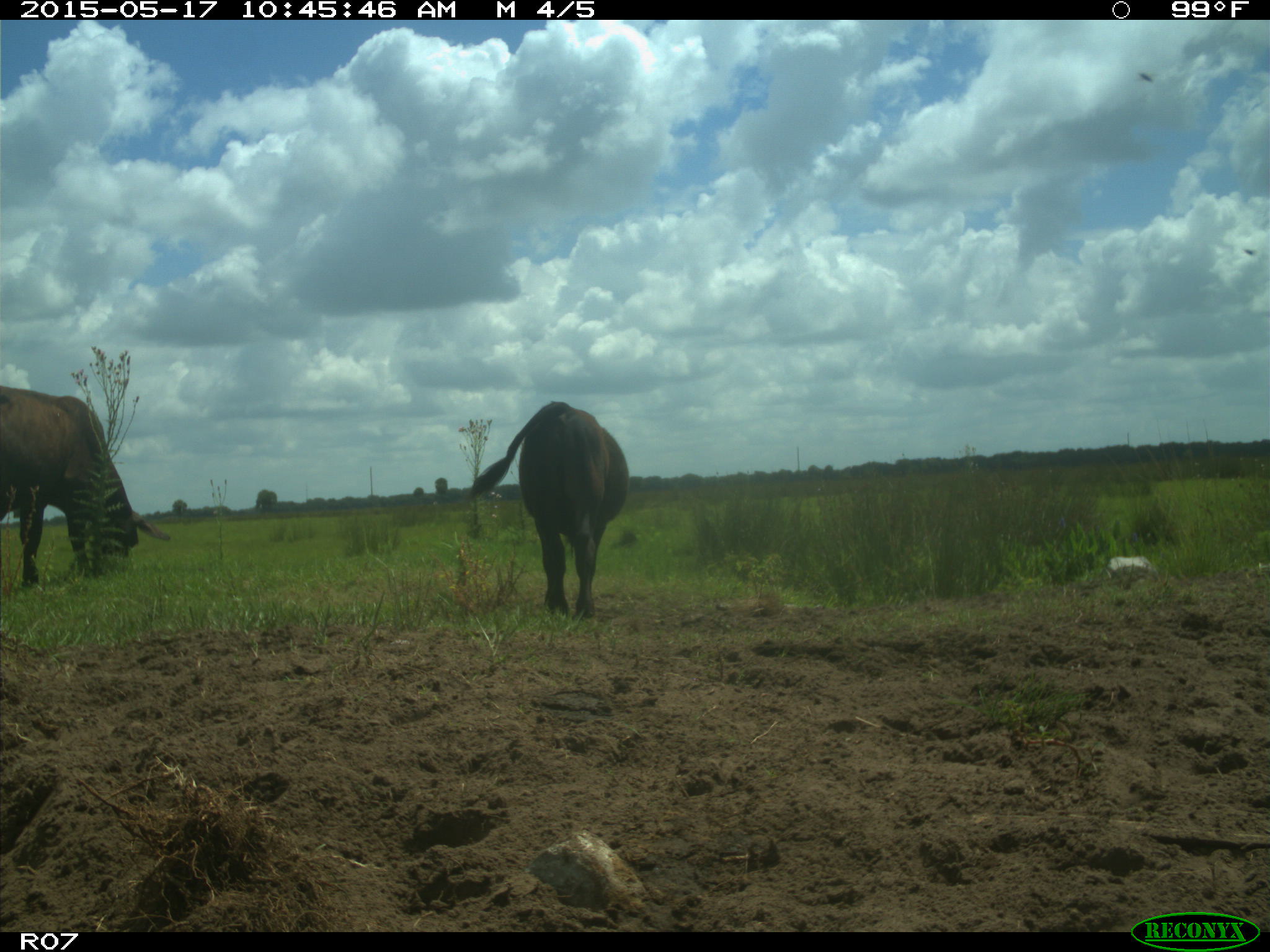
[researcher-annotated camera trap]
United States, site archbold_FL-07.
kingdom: Animalia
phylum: Chordata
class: Mammalia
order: Artiodactyla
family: Bovidae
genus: Bos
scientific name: Bos taurus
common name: domestic cow